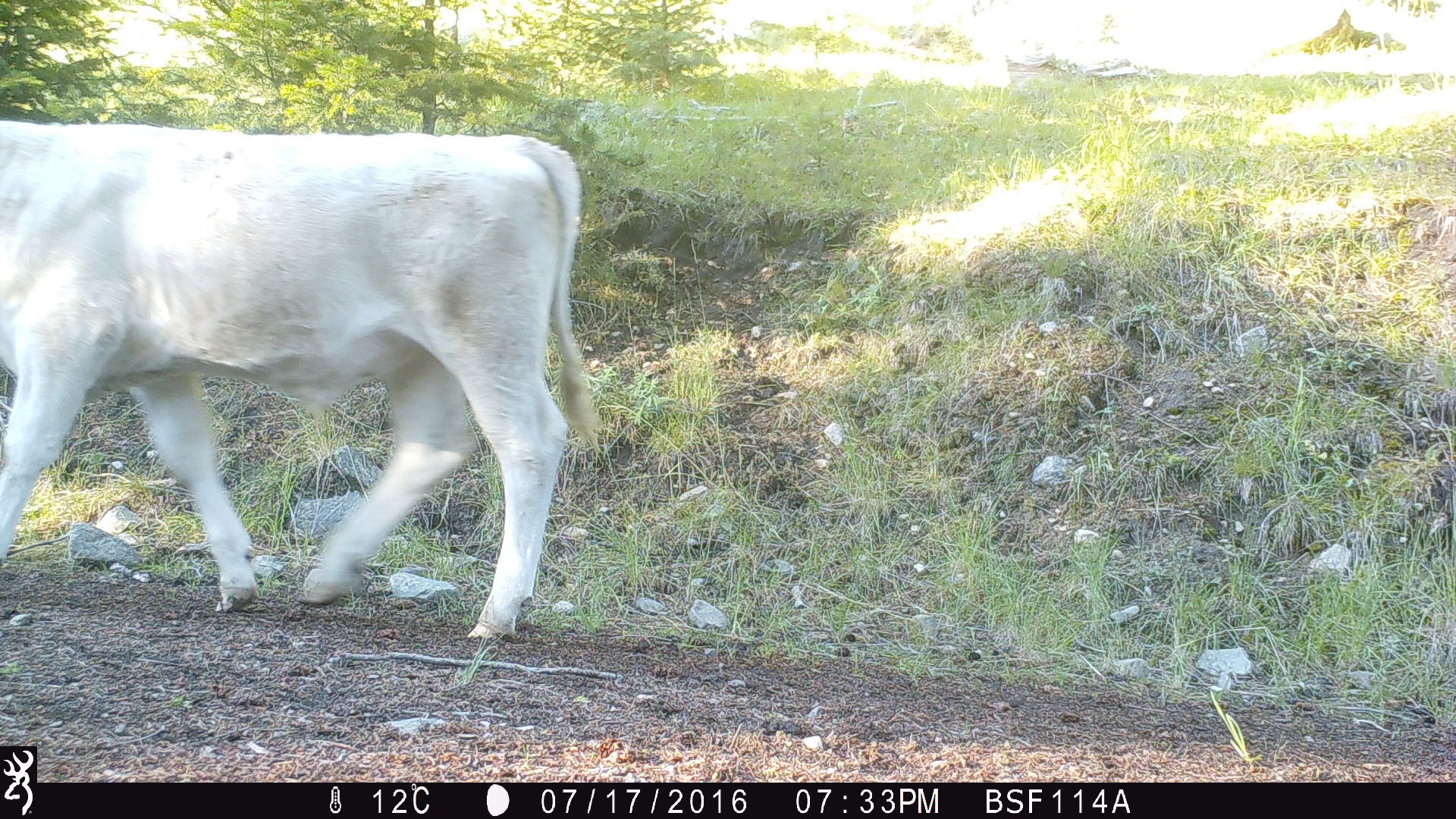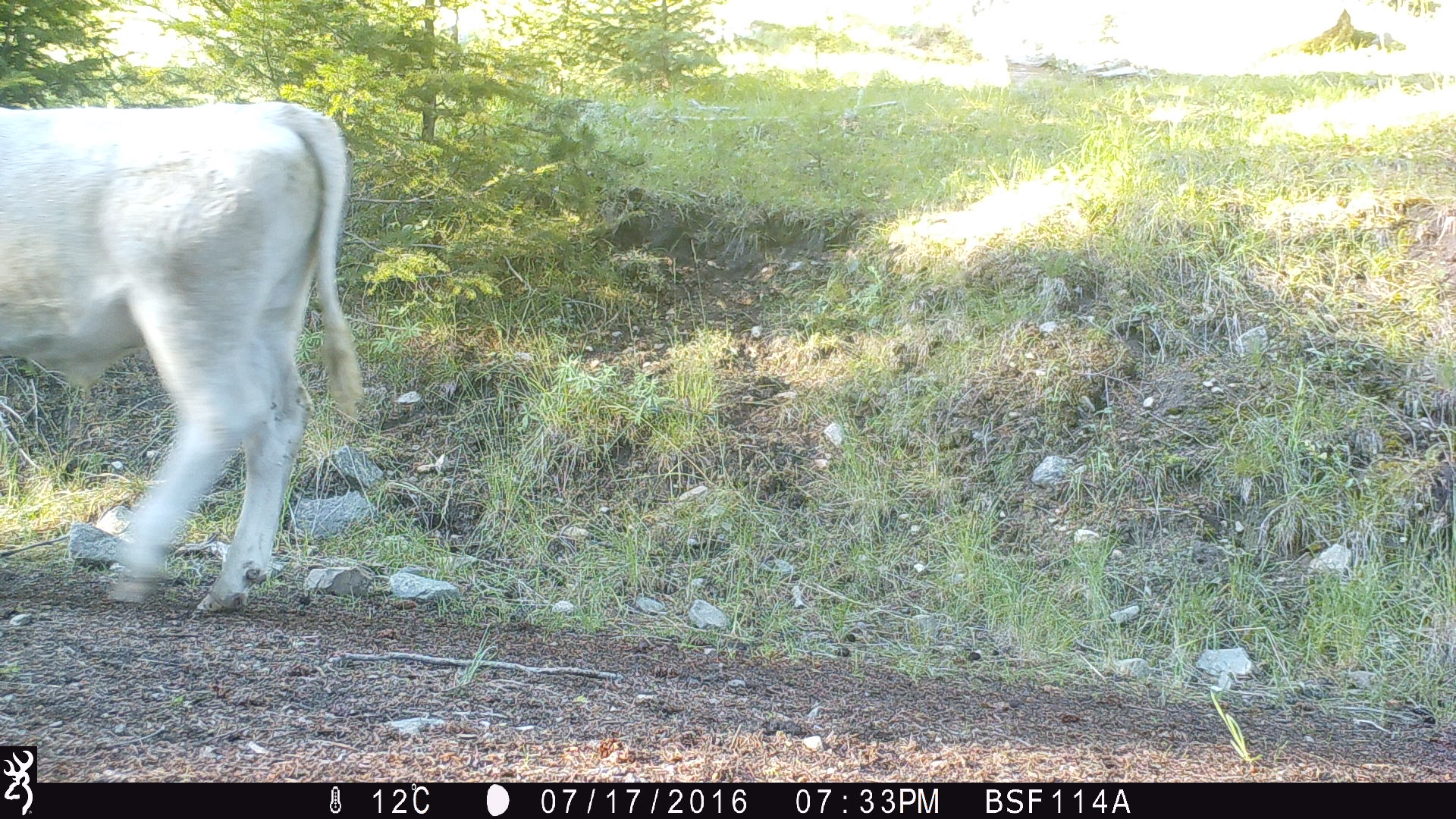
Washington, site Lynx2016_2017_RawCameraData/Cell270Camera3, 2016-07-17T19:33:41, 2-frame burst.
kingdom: Animalia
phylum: Chordata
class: Mammalia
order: Artiodactyla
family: Bovidae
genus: Bos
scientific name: Bos taurus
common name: domestic cattle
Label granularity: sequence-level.